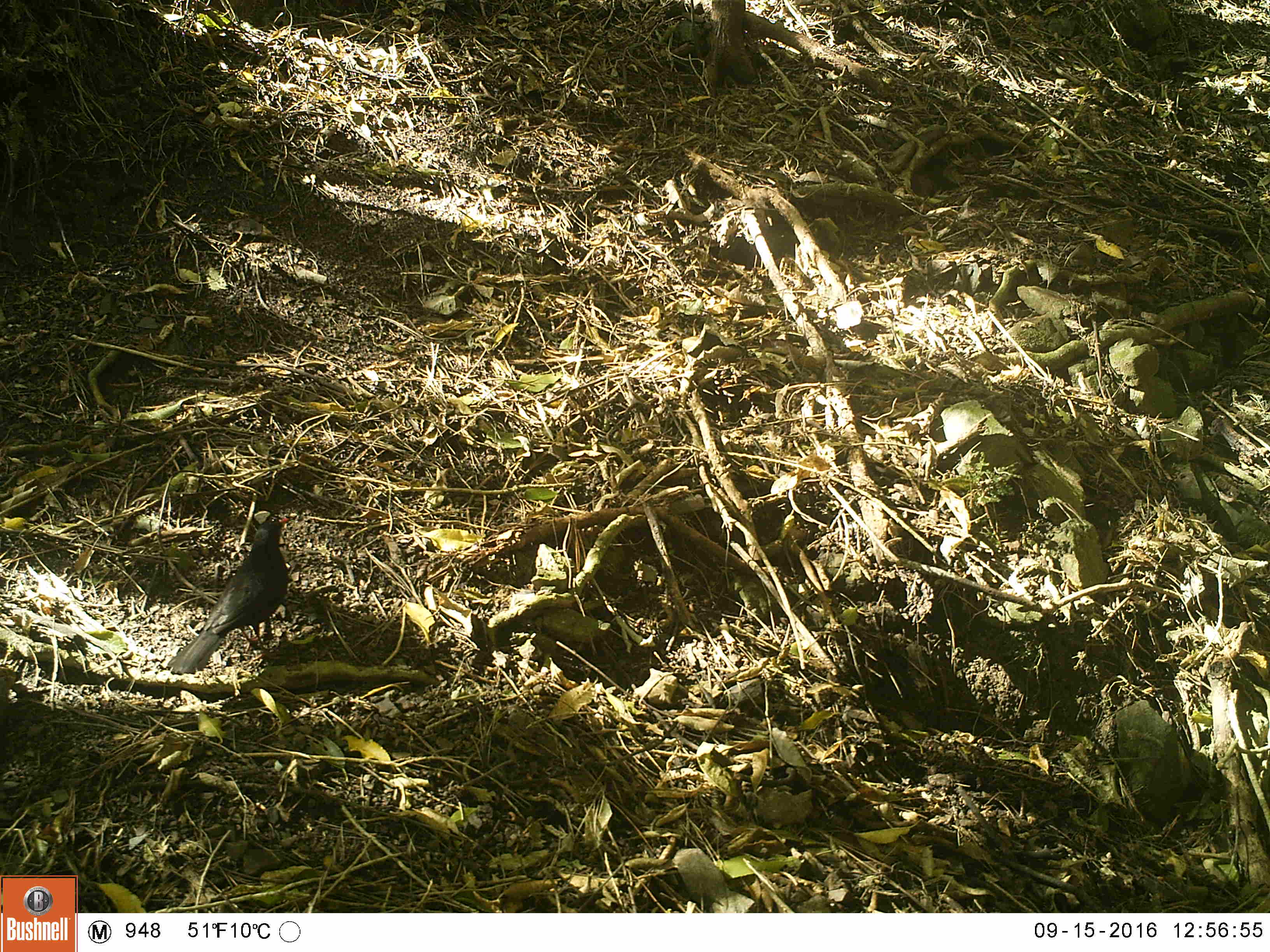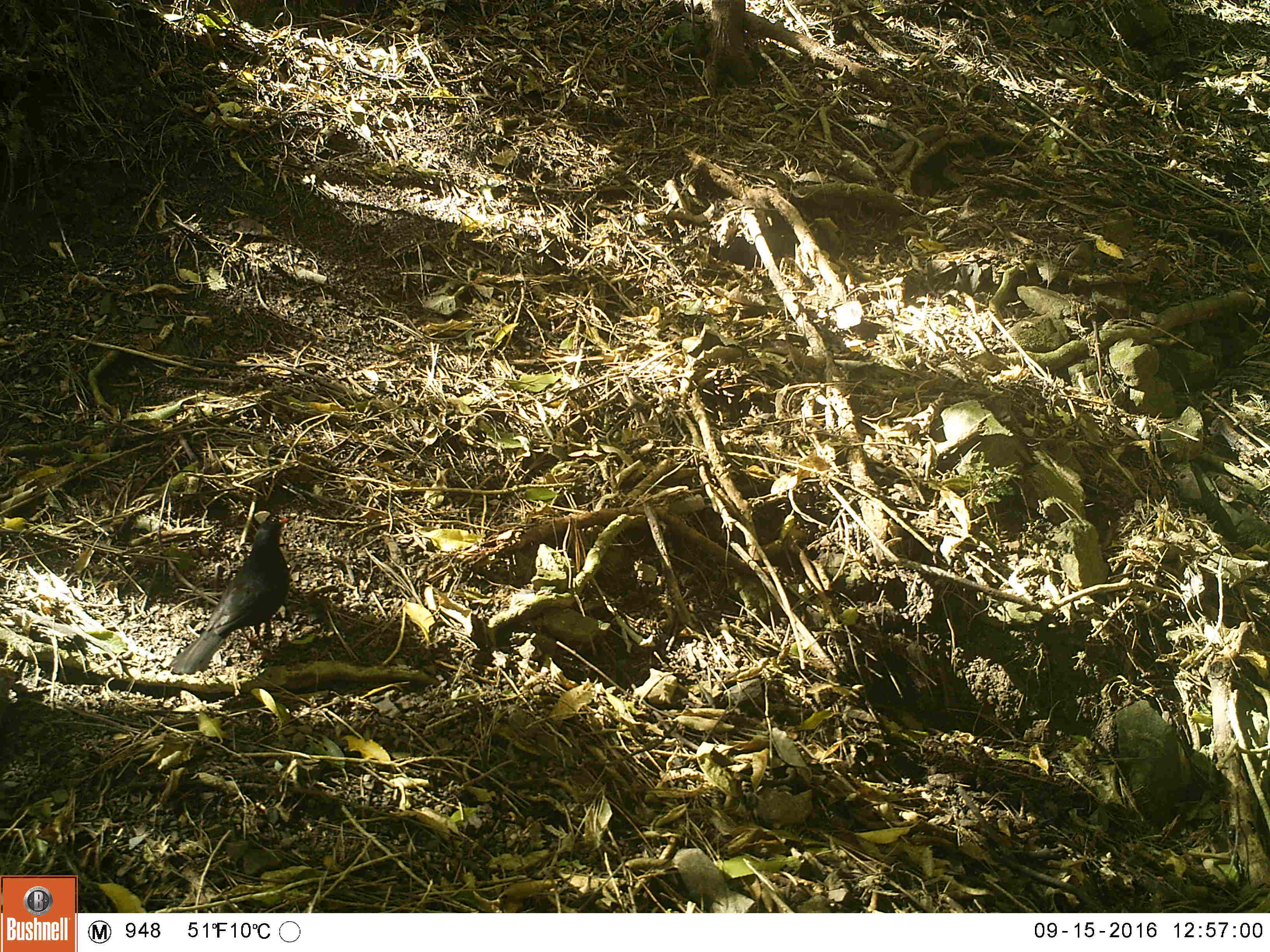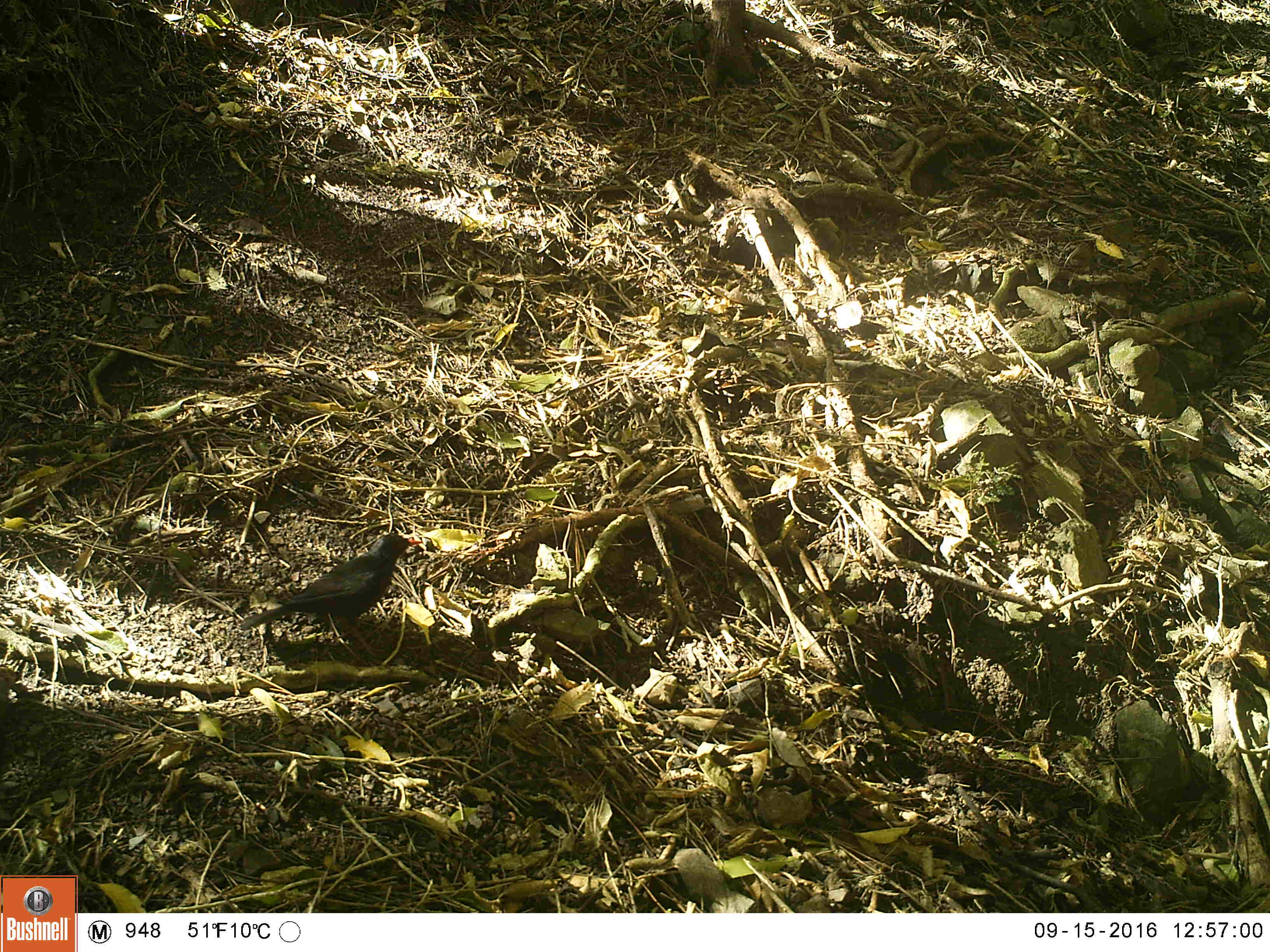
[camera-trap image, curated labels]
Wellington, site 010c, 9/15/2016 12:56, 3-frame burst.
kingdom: Animalia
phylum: Chordata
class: Aves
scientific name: Aves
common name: bird